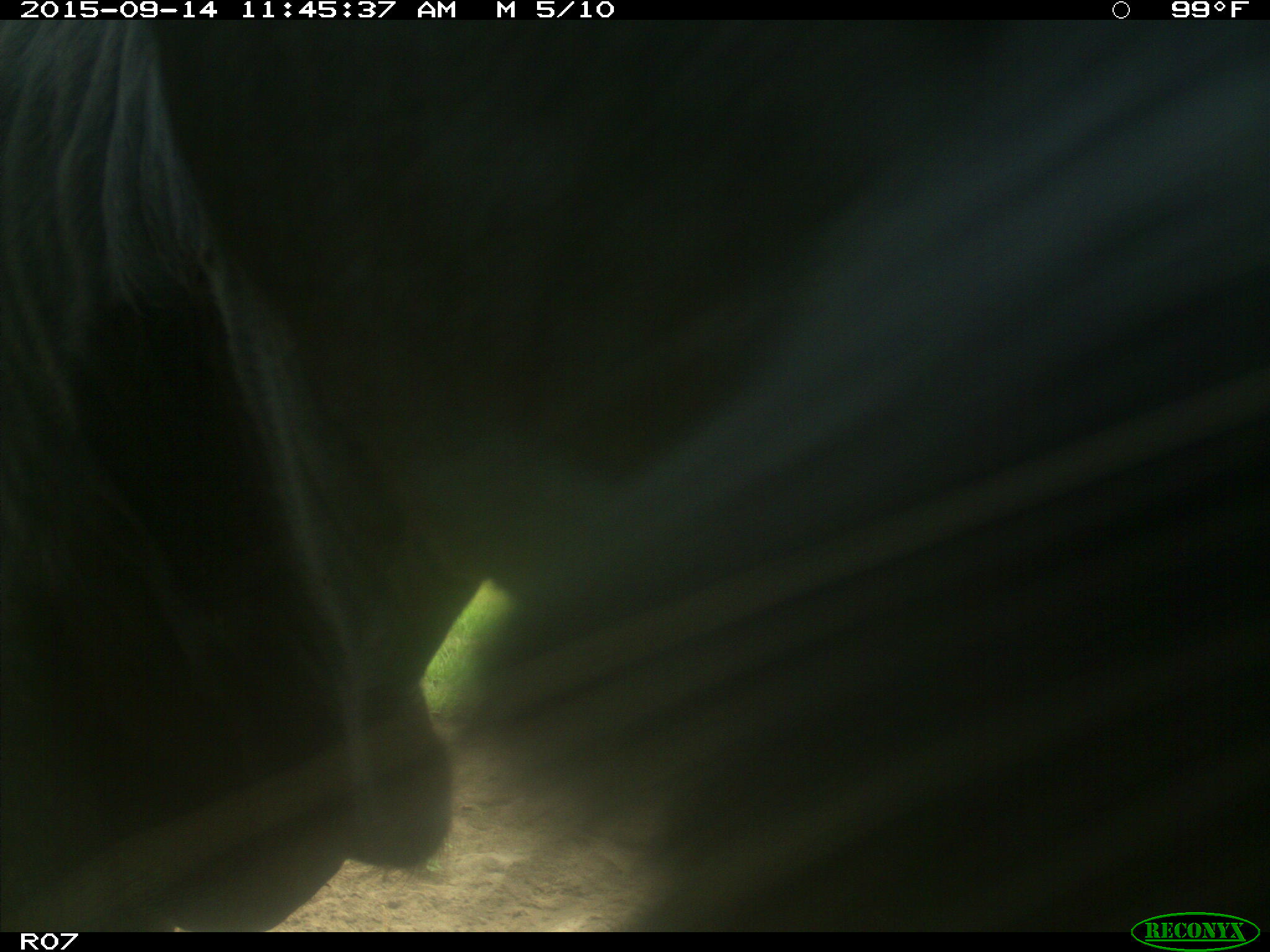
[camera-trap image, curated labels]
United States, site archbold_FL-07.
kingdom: Animalia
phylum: Chordata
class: Mammalia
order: Artiodactyla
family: Bovidae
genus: Bos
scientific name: Bos taurus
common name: domestic cow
Bos taurus (domestic cow).